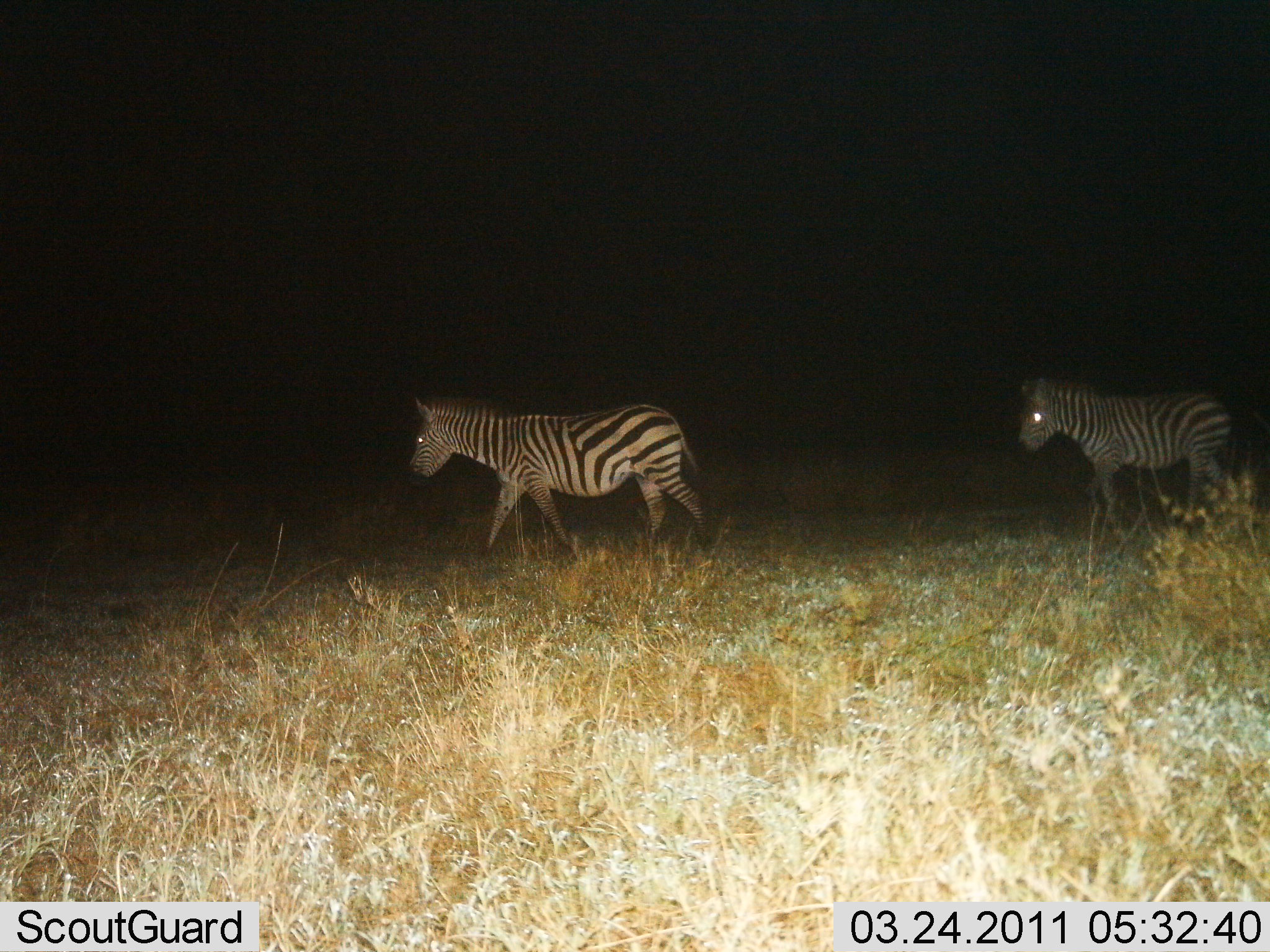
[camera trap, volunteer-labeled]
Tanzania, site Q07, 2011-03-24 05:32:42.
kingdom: Animalia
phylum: Chordata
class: Mammalia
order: Perissodactyla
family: Equidae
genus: Equus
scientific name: Equus quagga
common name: plains zebra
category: zebra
Zebra (plains zebra) (Equus quagga), count 2. Behavior (volunteer vote fractions): standing 0%, resting 0%, moving 100%, interacting 0%. Young present (vote fraction): 0%. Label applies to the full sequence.